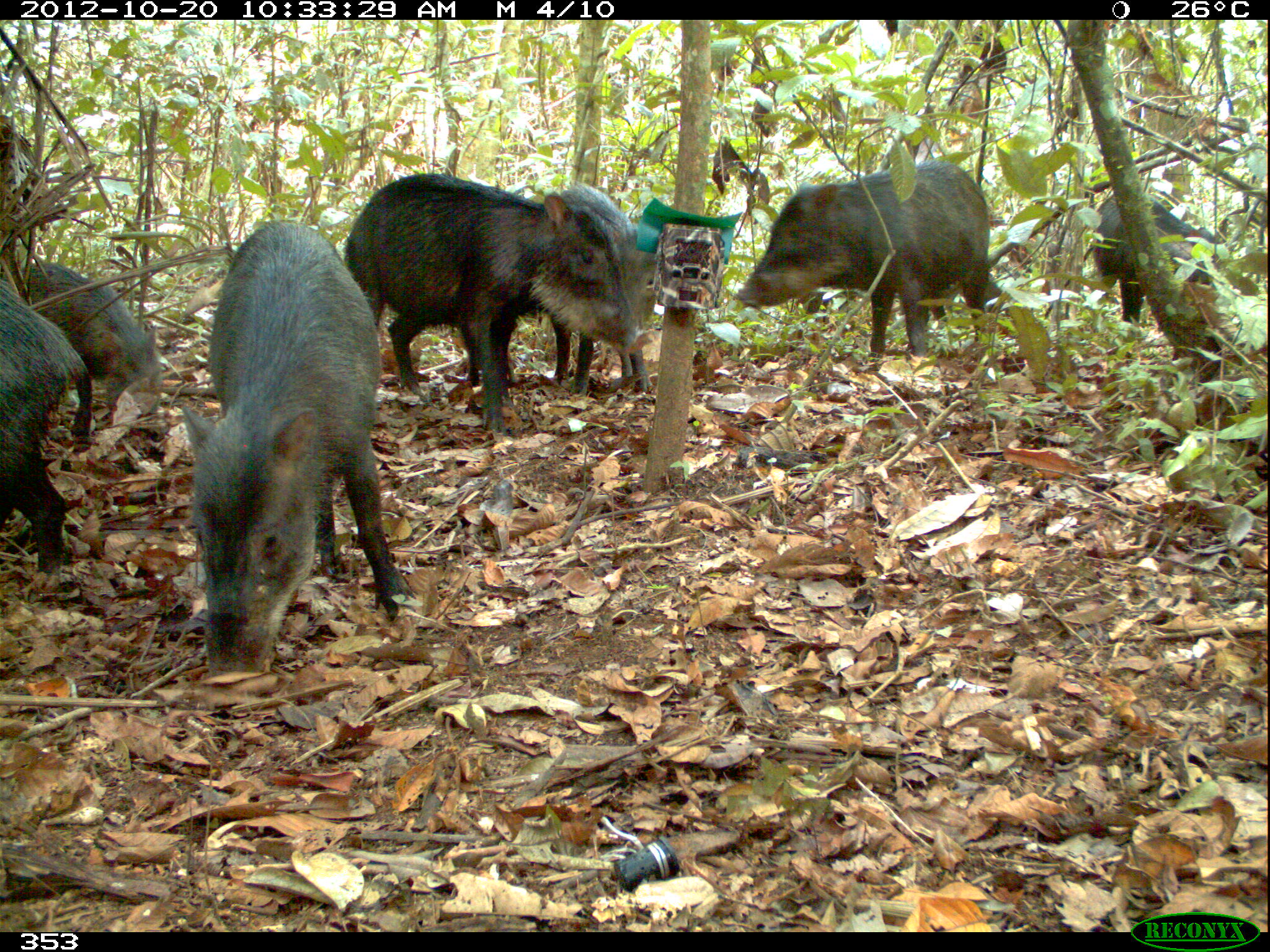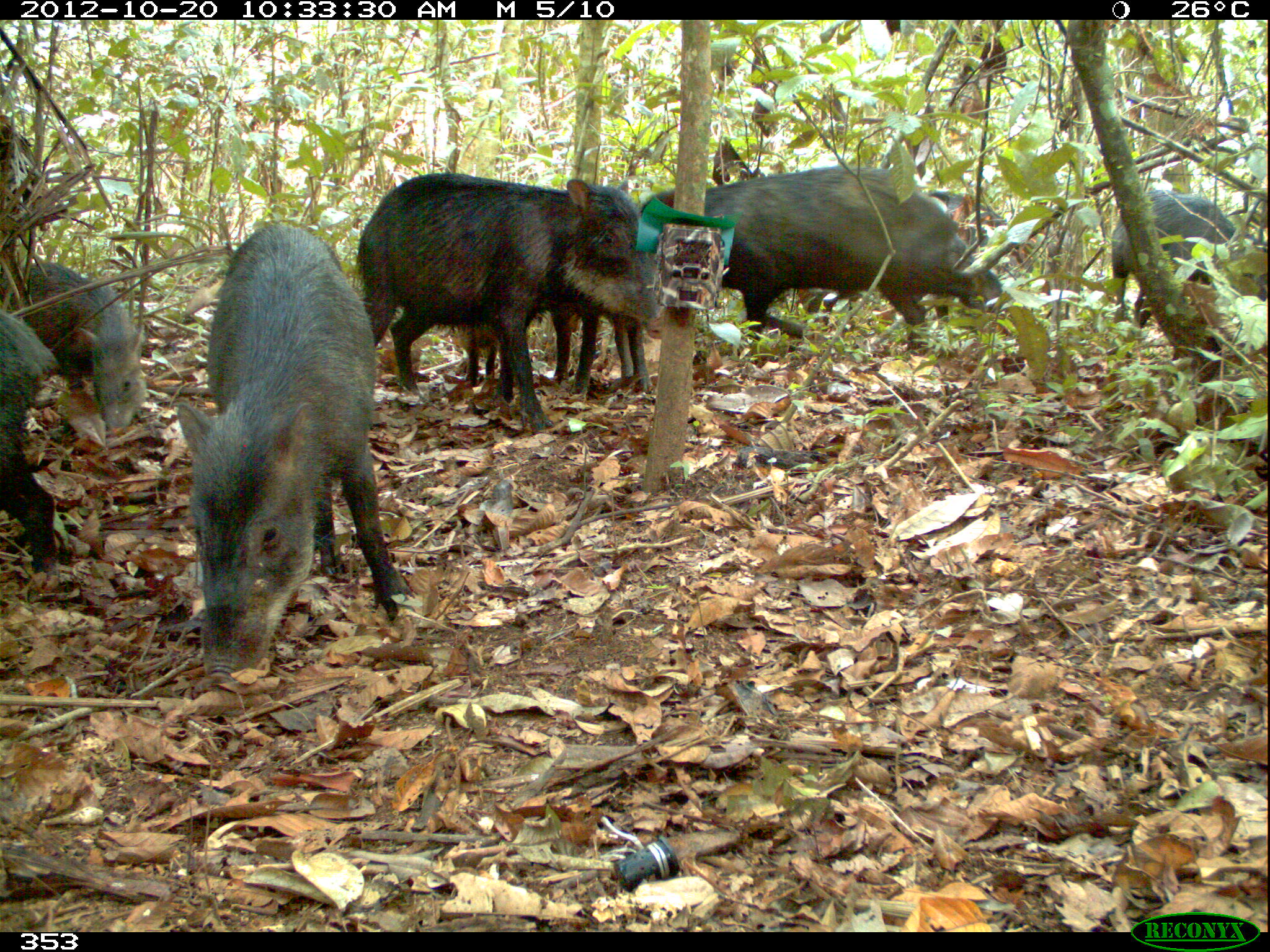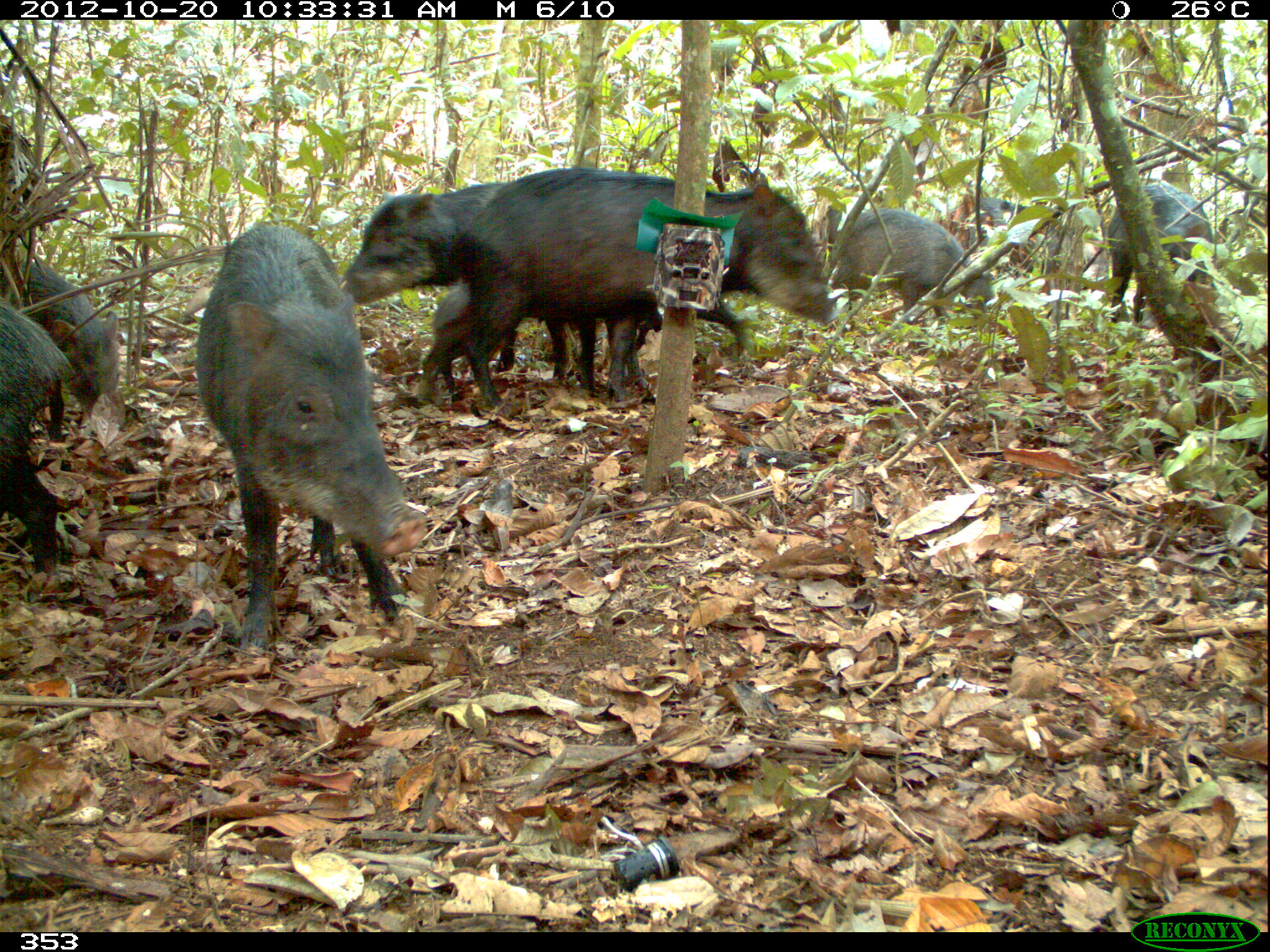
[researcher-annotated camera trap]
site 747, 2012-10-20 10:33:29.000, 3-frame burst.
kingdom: Animalia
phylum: Chordata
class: Mammalia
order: Artiodactyla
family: Tayassuidae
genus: Tayassu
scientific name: Tayassu pecari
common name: white-lipped peccary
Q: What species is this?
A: Tayassu pecari (white-lipped peccary).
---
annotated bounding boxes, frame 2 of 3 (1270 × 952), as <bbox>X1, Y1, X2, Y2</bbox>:
tayassu pecari: <bbox>174, 220, 418, 680</bbox>; <bbox>355, 170, 666, 433</bbox>; <bbox>640, 164, 1003, 356</bbox>; <bbox>16, 260, 147, 428</bbox>; <bbox>1109, 189, 1246, 329</bbox>; <bbox>460, 303, 655, 398</bbox>; <bbox>0, 308, 63, 573</bbox>; <bbox>924, 190, 1036, 330</bbox>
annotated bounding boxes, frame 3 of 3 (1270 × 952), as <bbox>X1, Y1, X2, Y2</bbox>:
tayassu pecari: <bbox>194, 220, 430, 655</bbox>; <bbox>430, 165, 841, 405</bbox>; <bbox>343, 166, 750, 396</bbox>; <bbox>1, 257, 123, 443</bbox>; <bbox>2, 298, 76, 576</bbox>; <bbox>829, 208, 997, 325</bbox>; <bbox>1106, 179, 1216, 323</bbox>; <bbox>949, 191, 1105, 275</bbox>